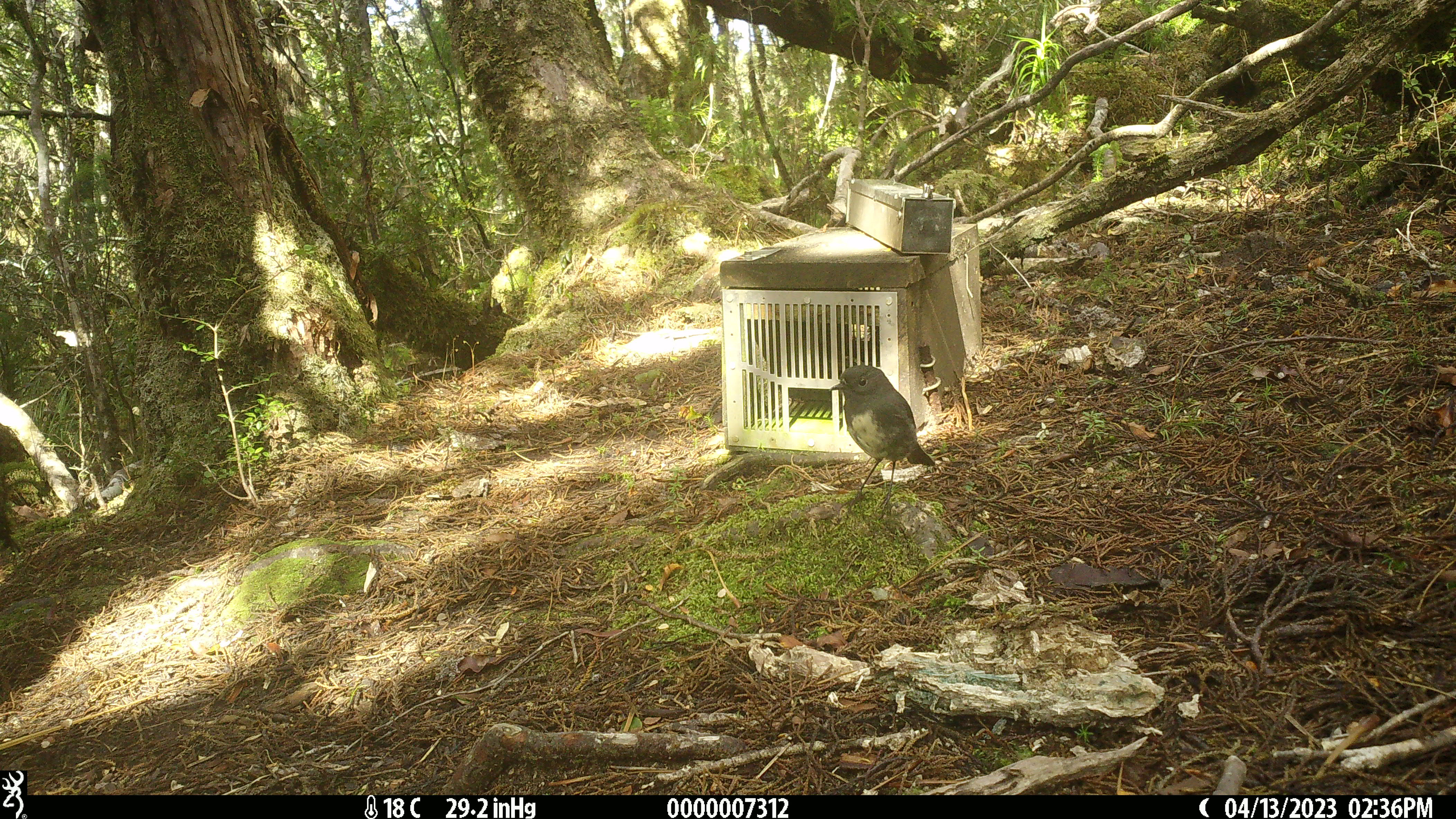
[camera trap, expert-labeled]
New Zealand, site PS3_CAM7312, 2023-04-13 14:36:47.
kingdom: Animalia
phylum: Chordata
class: Aves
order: Passeriformes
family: Petroicidae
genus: Petroica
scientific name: Petroica australis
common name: new zealand robin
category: robin